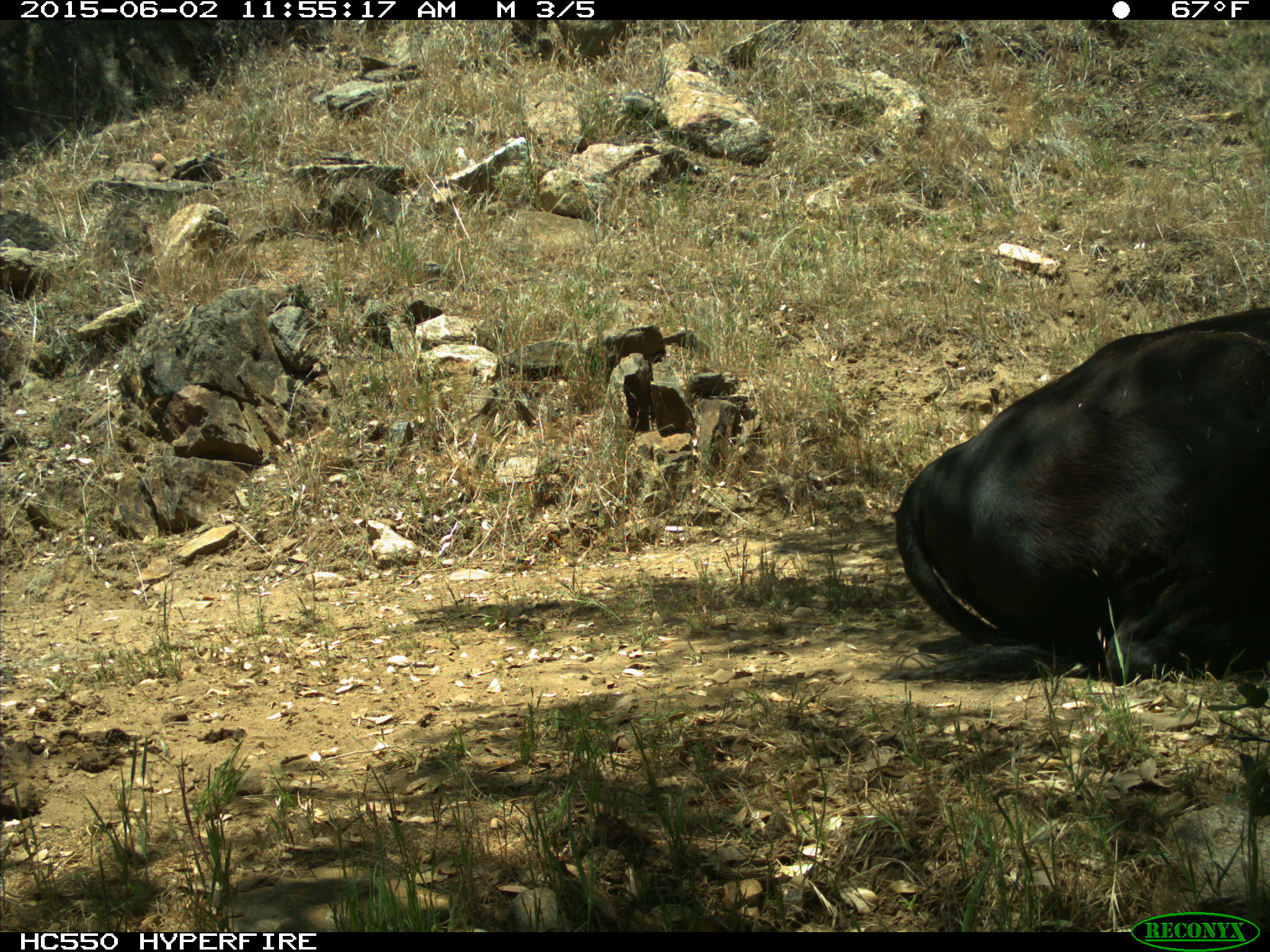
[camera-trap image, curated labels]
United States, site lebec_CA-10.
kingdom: Animalia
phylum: Chordata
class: Mammalia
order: Artiodactyla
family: Bovidae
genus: Bos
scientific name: Bos taurus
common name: domestic cow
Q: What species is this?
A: Bos taurus (domestic cow).